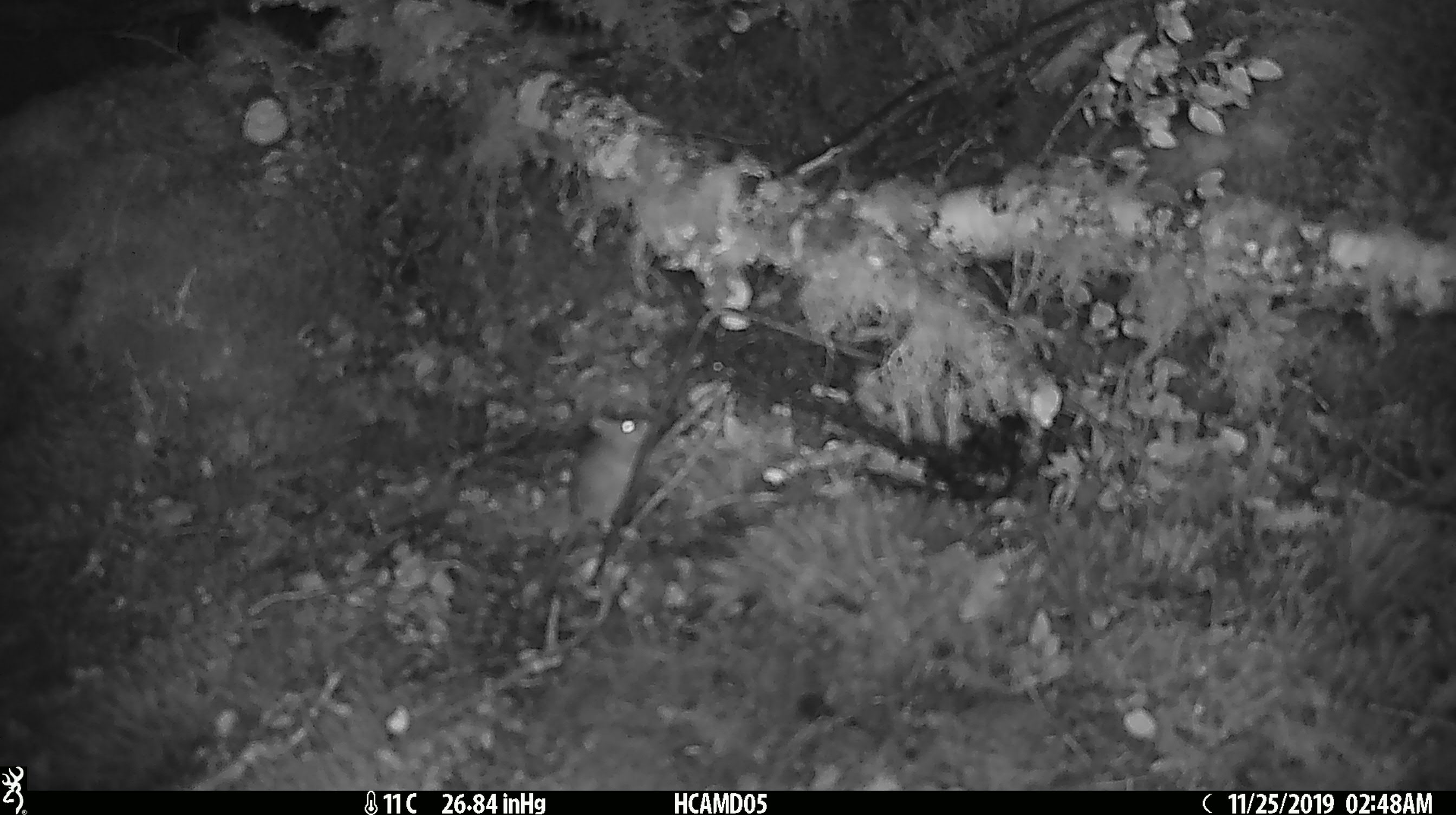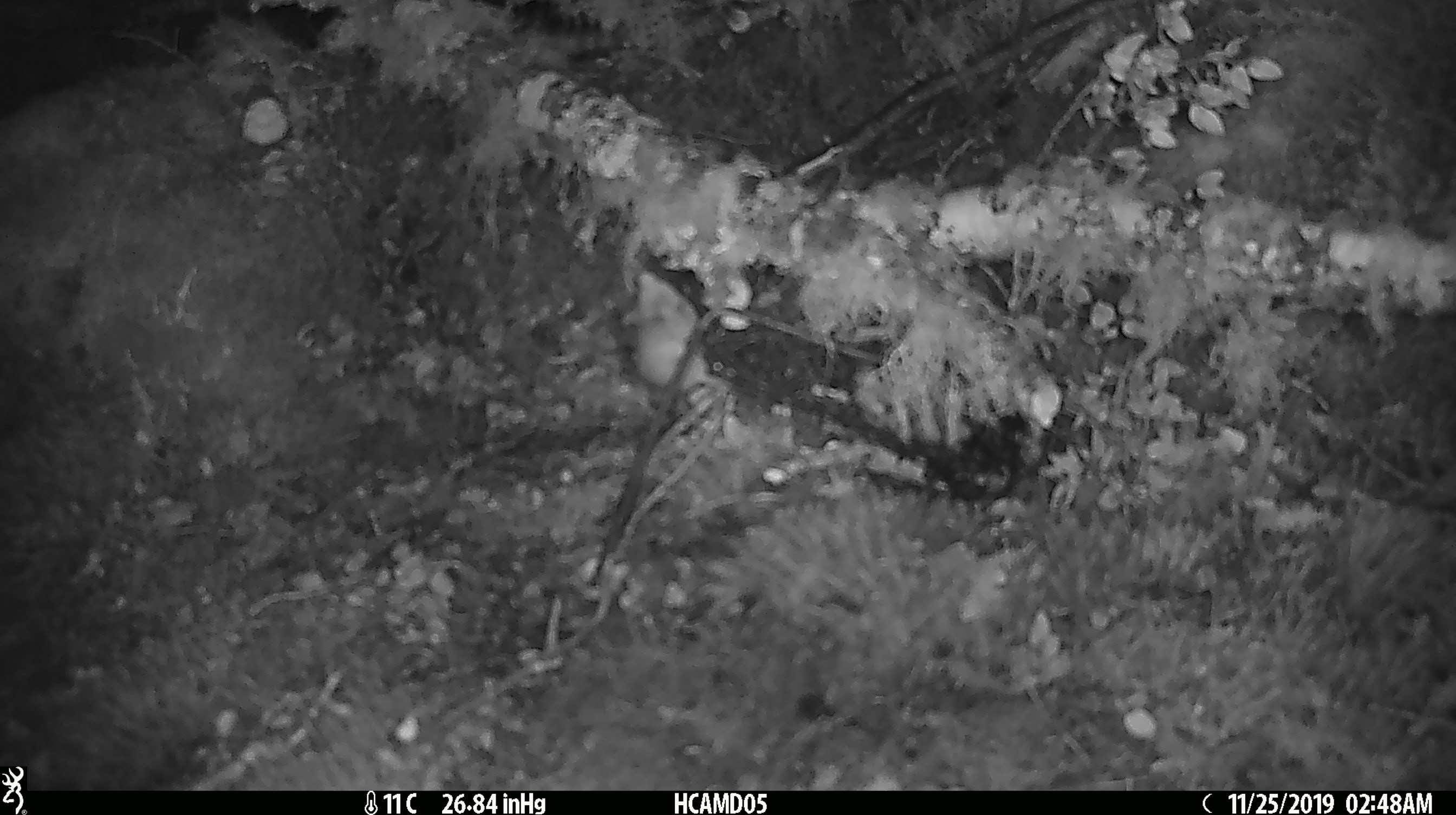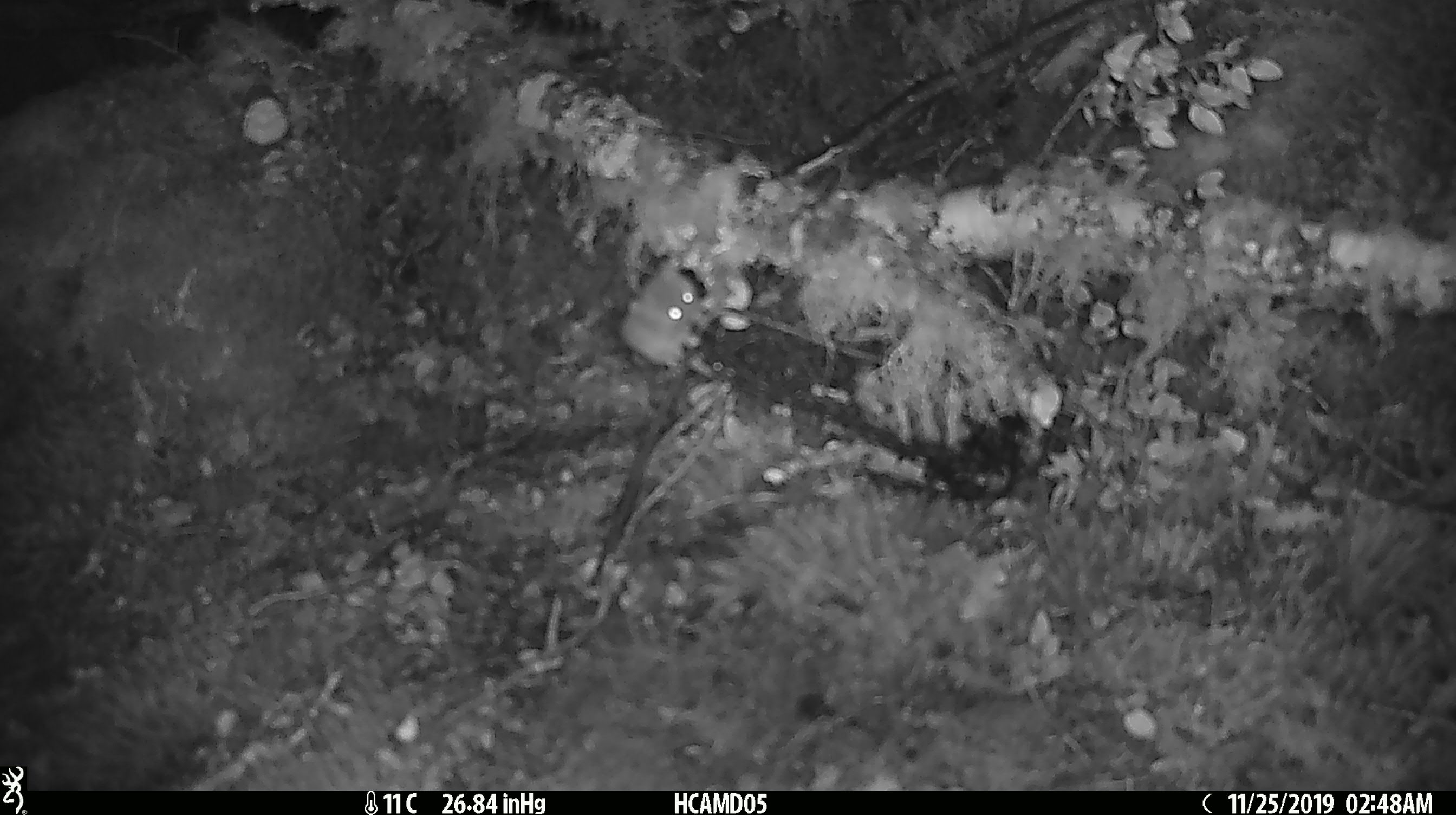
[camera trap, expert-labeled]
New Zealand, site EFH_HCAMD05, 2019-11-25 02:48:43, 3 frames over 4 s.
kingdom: Animalia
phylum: Chordata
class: Mammalia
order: Rodentia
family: Muridae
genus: Mus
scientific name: Mus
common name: mouse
Mouse (Mus).